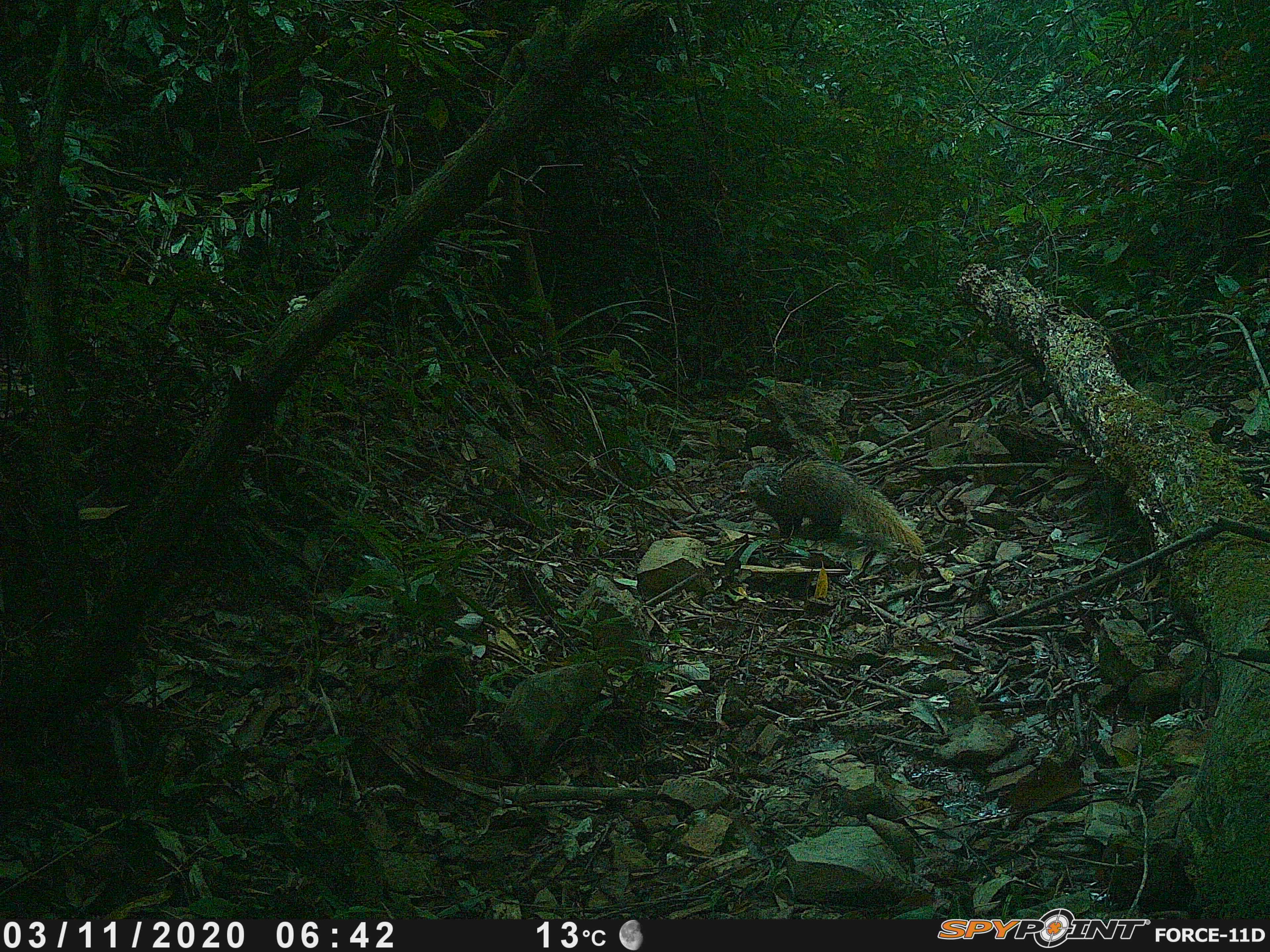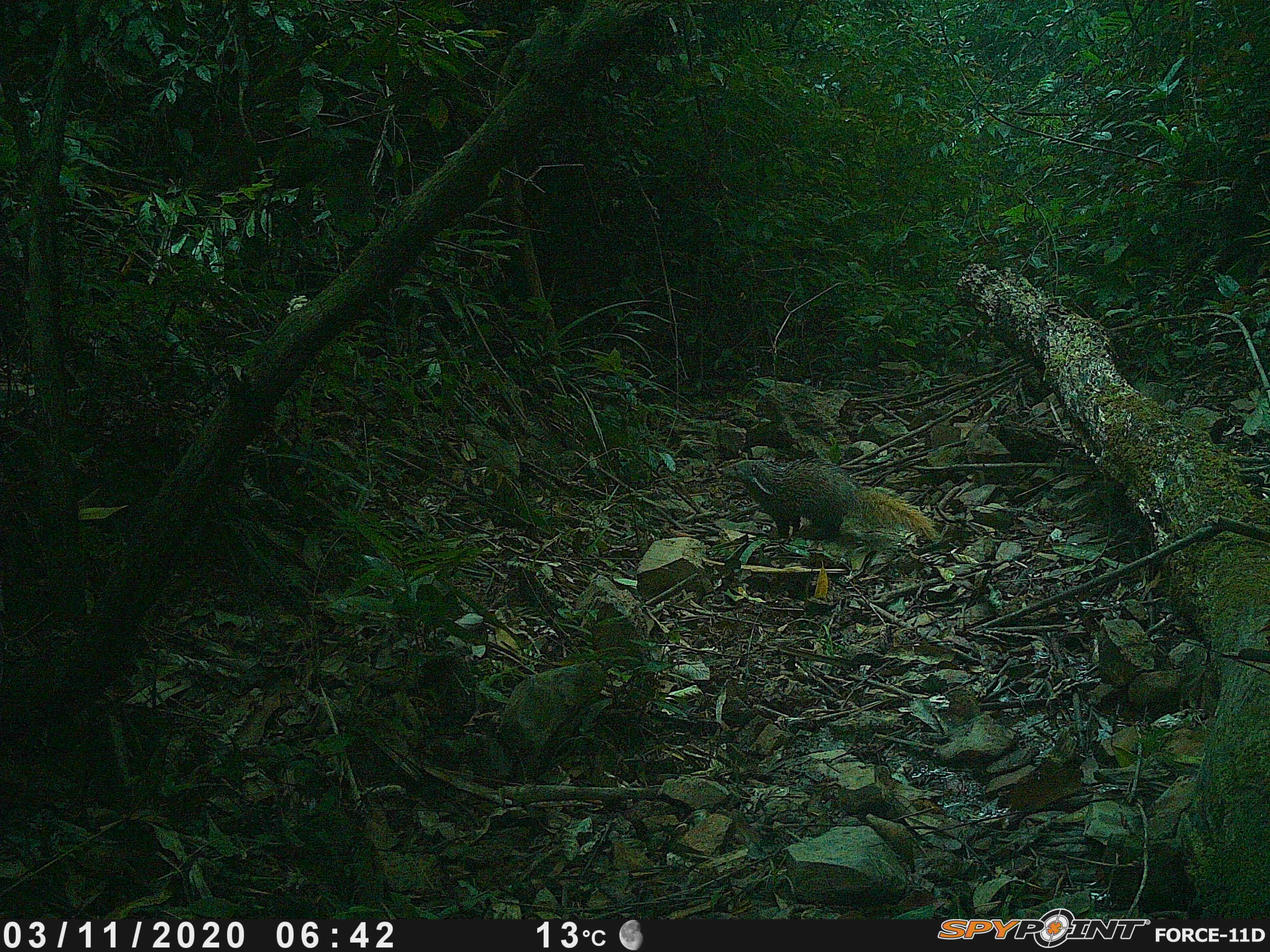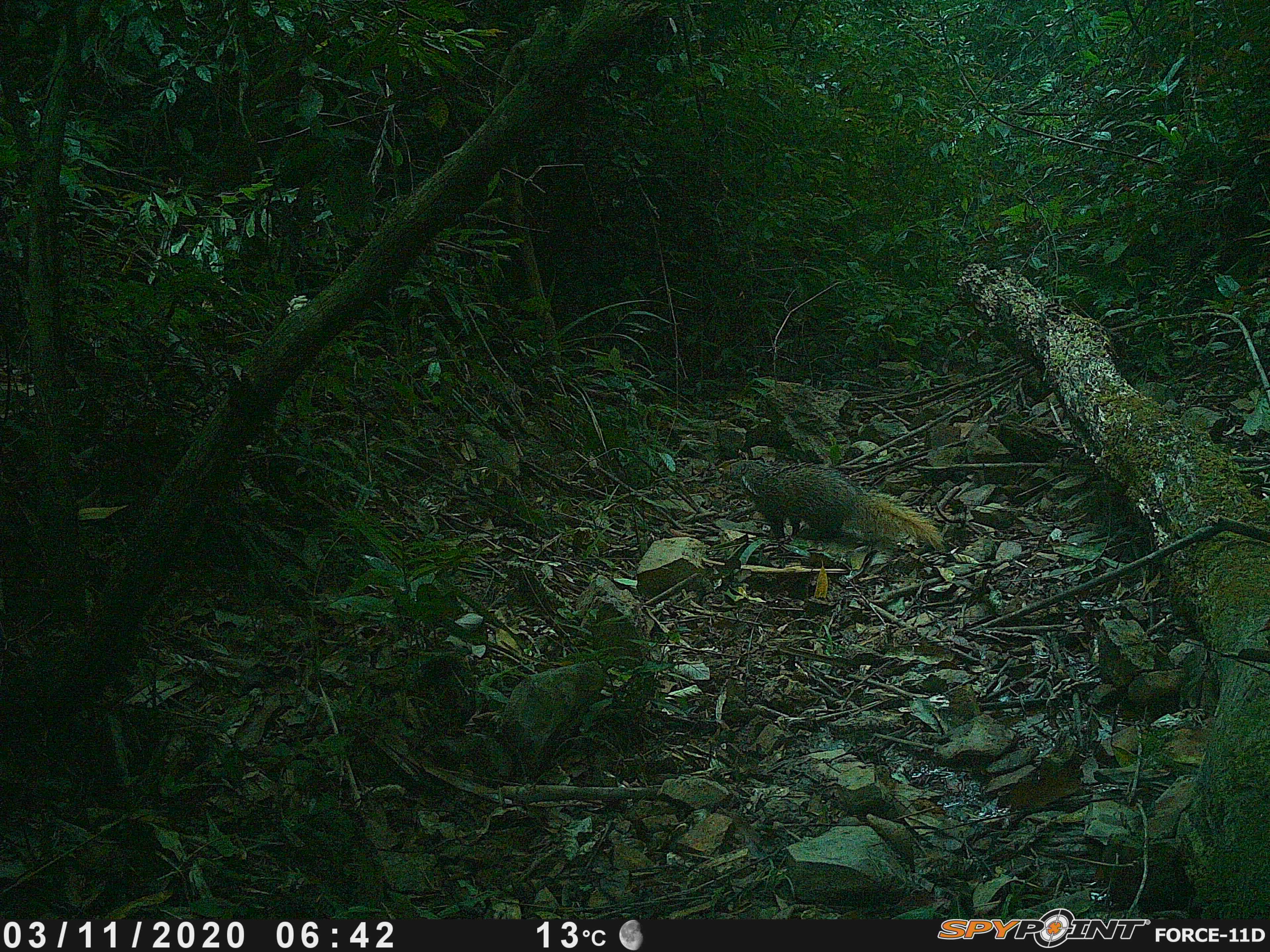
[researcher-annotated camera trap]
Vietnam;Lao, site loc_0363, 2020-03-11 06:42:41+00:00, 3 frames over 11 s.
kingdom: Animalia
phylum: Chordata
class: Mammalia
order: Carnivora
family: Herpestidae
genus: Urva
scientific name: Urva urva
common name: crab-eating mongoose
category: crab eating mongoose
Crab eating mongoose (crab-eating mongoose) (Urva urva). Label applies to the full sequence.